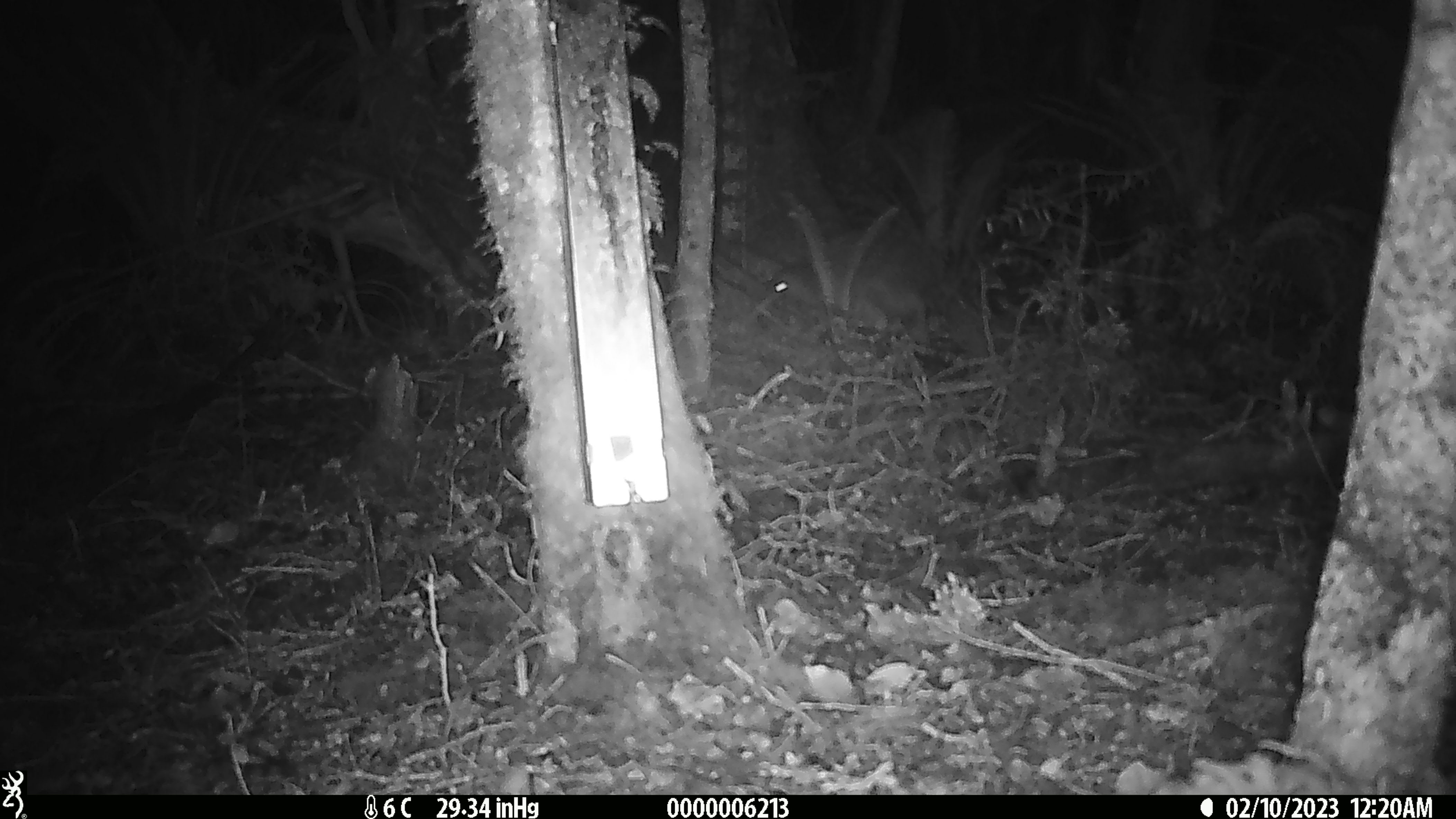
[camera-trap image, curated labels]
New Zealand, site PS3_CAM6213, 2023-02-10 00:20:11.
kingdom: Animalia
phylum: Chordata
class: Aves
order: Apterygiformes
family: Apterygidae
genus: Apteryx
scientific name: Apteryx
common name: kiwi